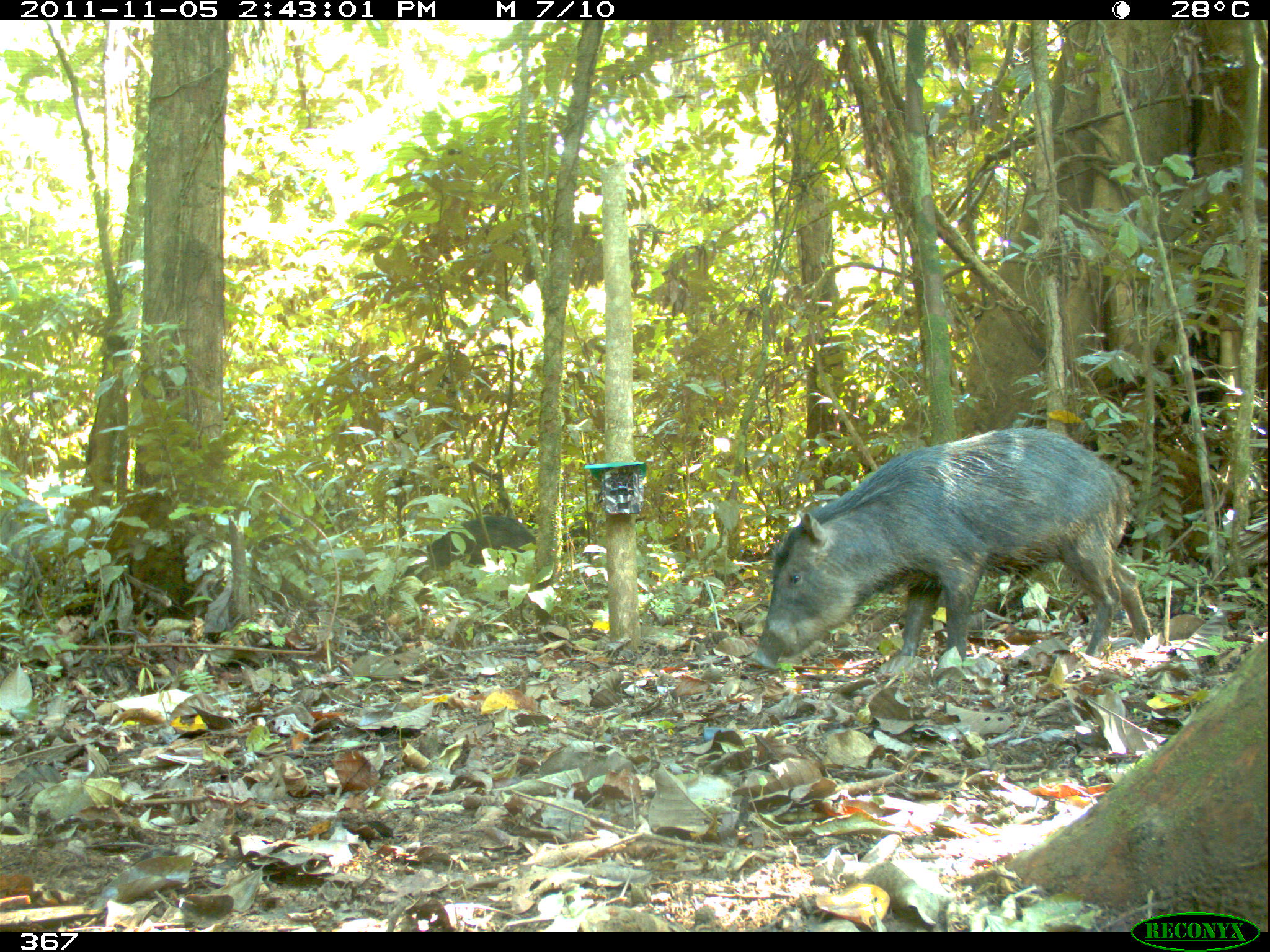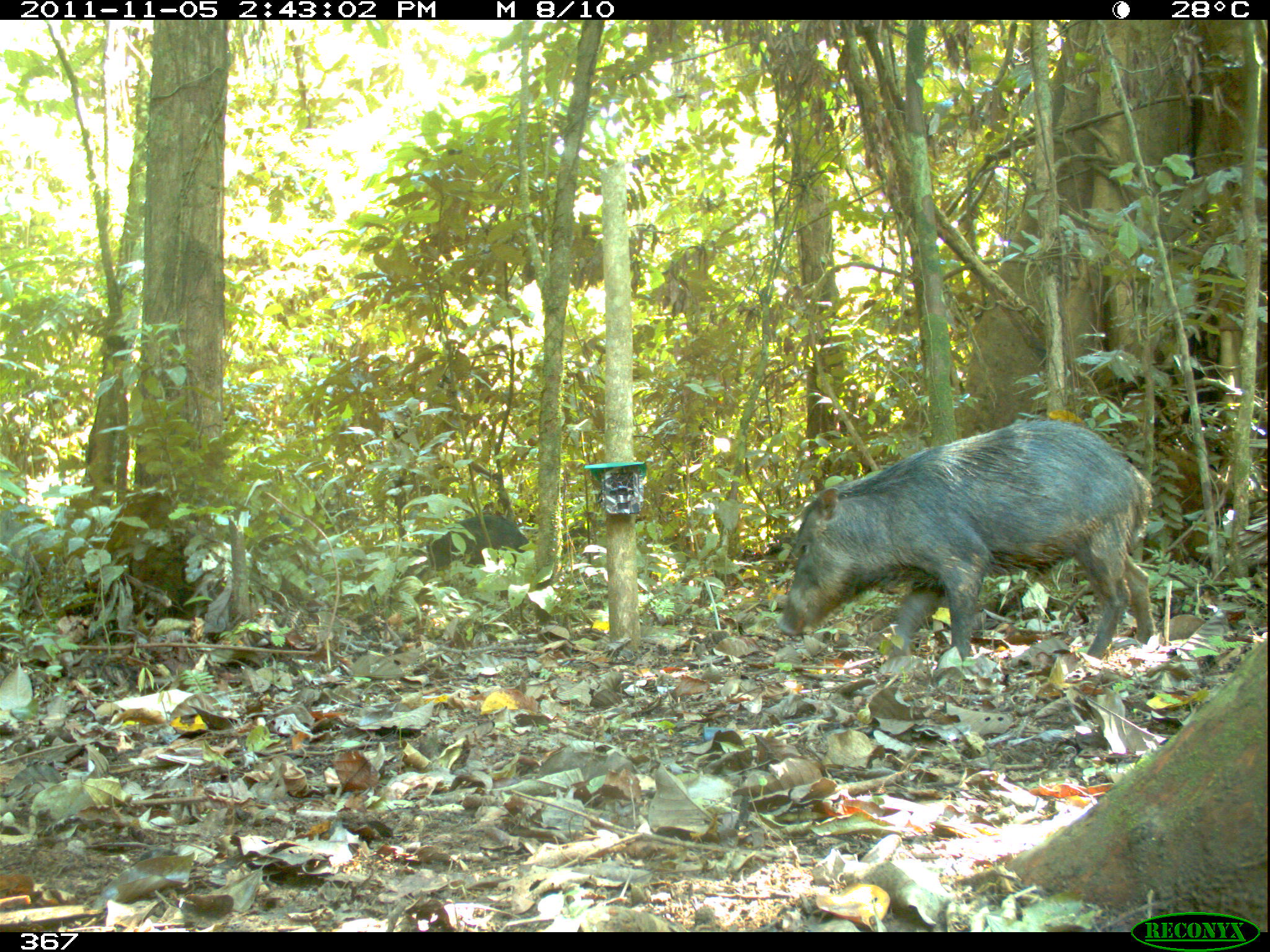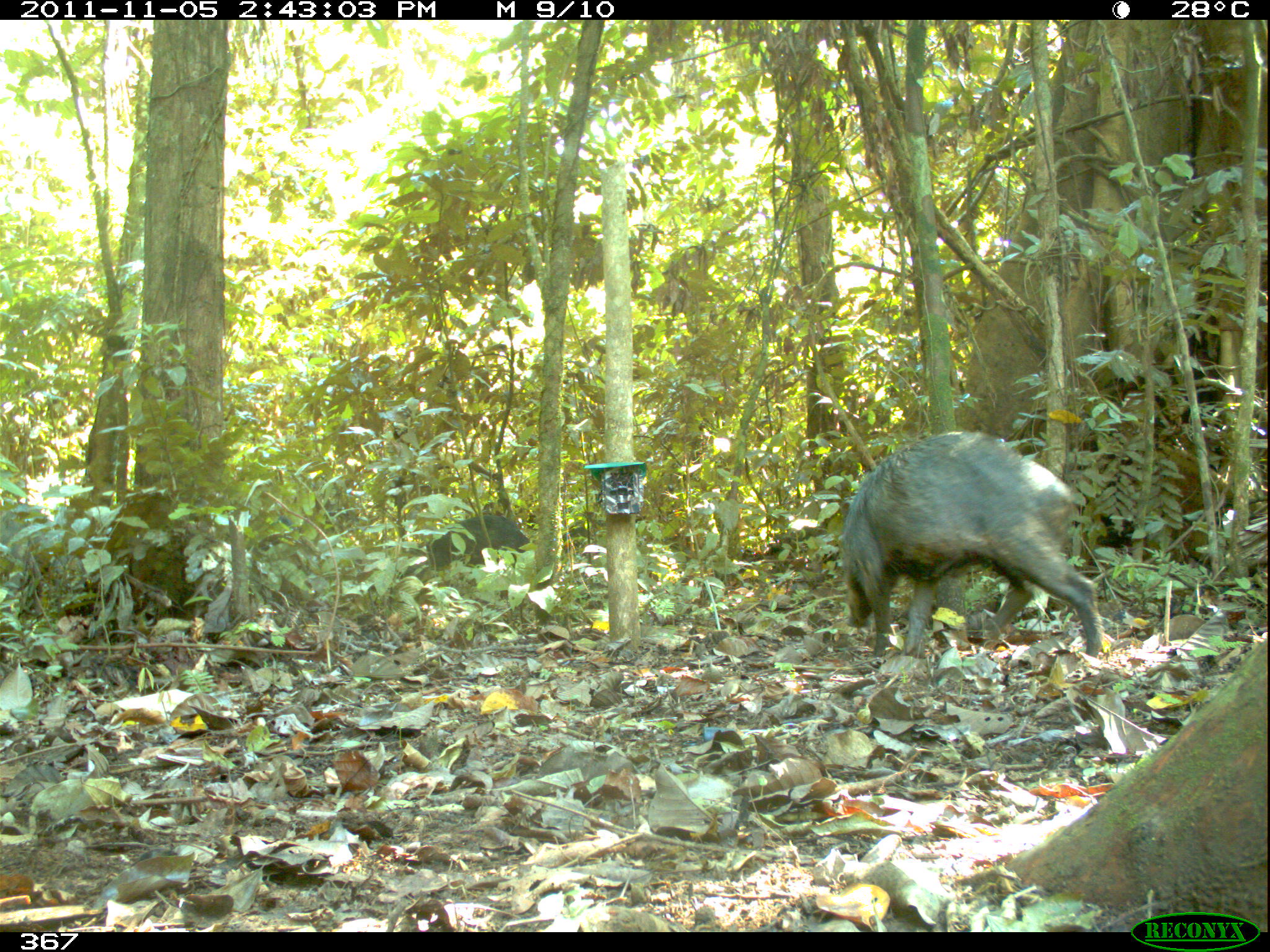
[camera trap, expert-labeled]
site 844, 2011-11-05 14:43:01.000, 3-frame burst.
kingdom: Animalia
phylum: Chordata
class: Mammalia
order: Artiodactyla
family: Tayassuidae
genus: Tayassu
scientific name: Tayassu pecari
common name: white-lipped peccary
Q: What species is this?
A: Tayassu pecari (white-lipped peccary).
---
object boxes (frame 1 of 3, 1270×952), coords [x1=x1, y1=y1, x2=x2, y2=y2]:
tayassu pecari: [x1=748, y1=425, x2=1152, y2=677]; [x1=424, y1=514, x2=537, y2=584]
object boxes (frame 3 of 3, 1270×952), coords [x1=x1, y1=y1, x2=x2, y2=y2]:
tayassu pecari: [x1=839, y1=430, x2=1102, y2=657]; [x1=425, y1=514, x2=530, y2=571]